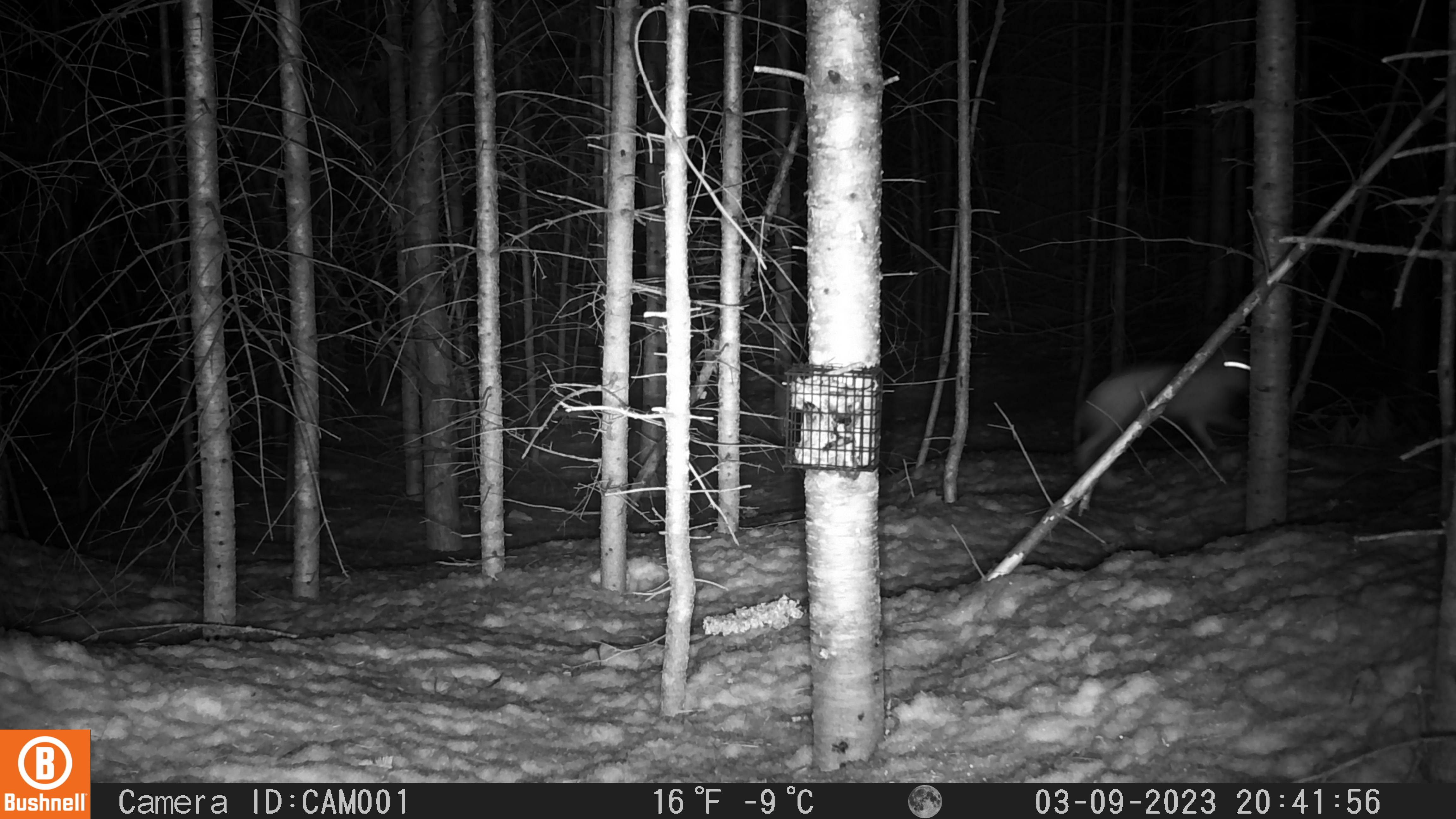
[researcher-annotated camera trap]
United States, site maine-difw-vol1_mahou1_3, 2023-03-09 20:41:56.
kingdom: Animalia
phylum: Chordata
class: Mammalia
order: Lagomorpha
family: Leporidae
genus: Lepus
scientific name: Lepus americanus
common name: snowshoe hare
Snowshoe hare (Lepus americanus).